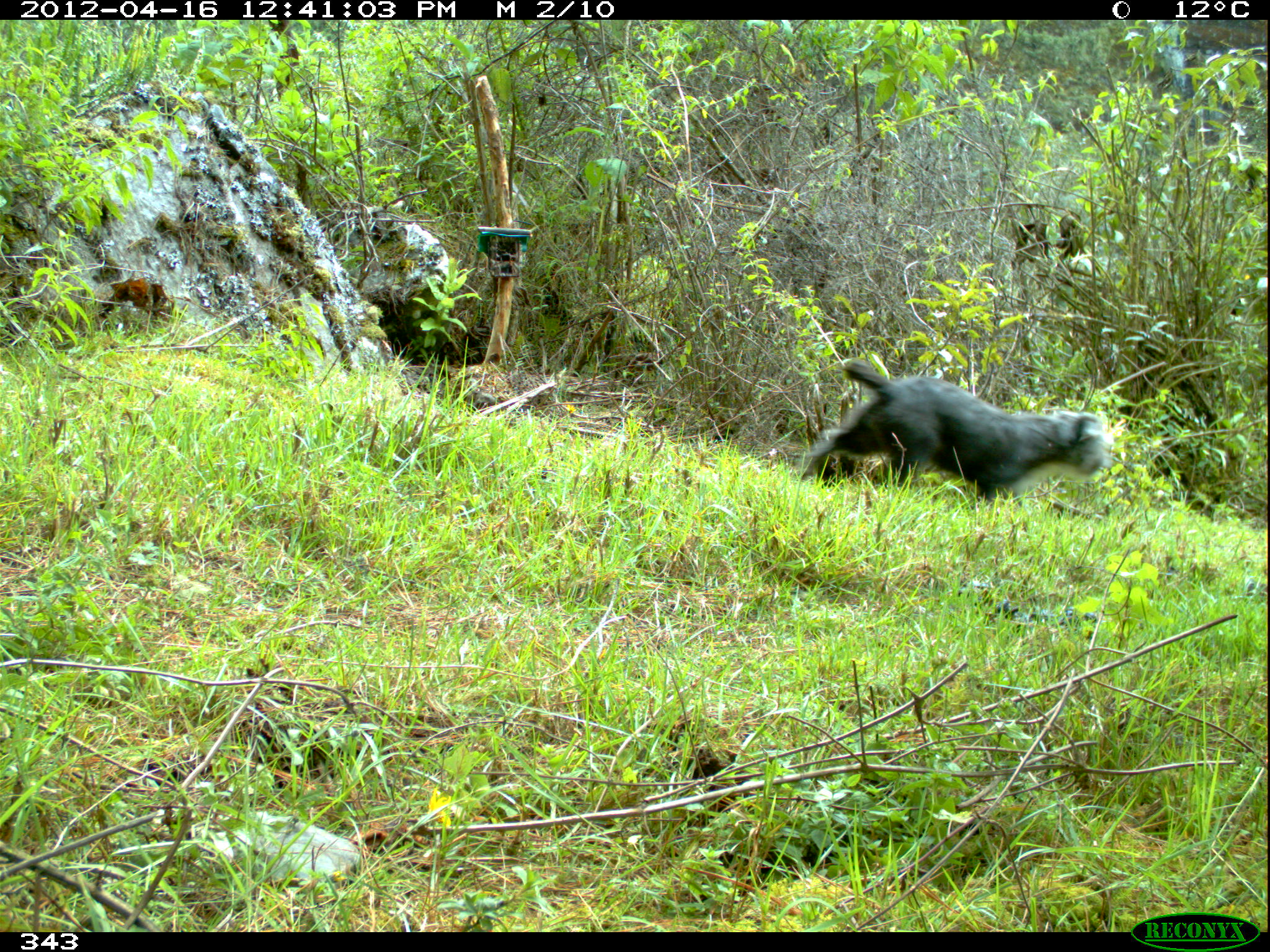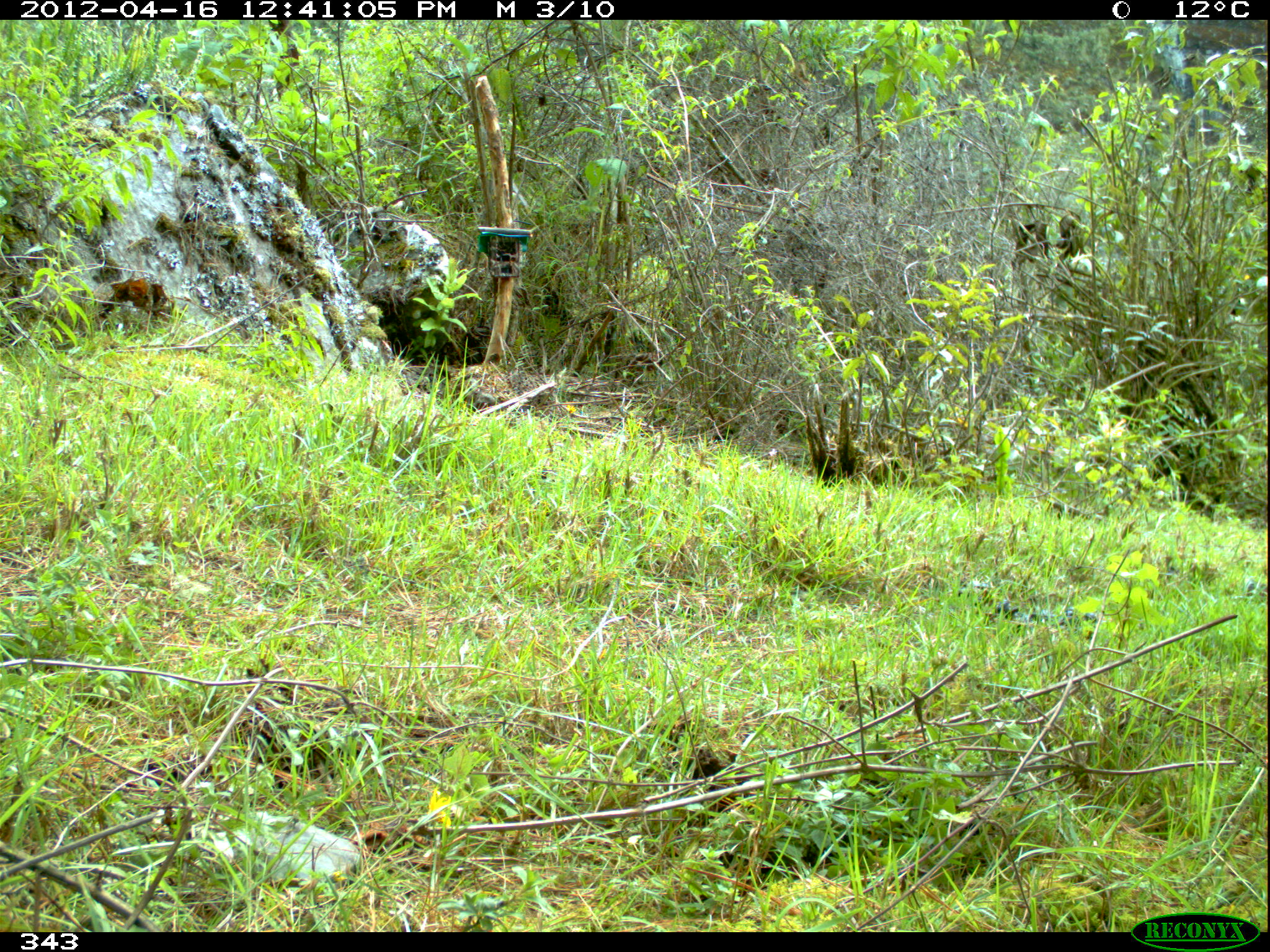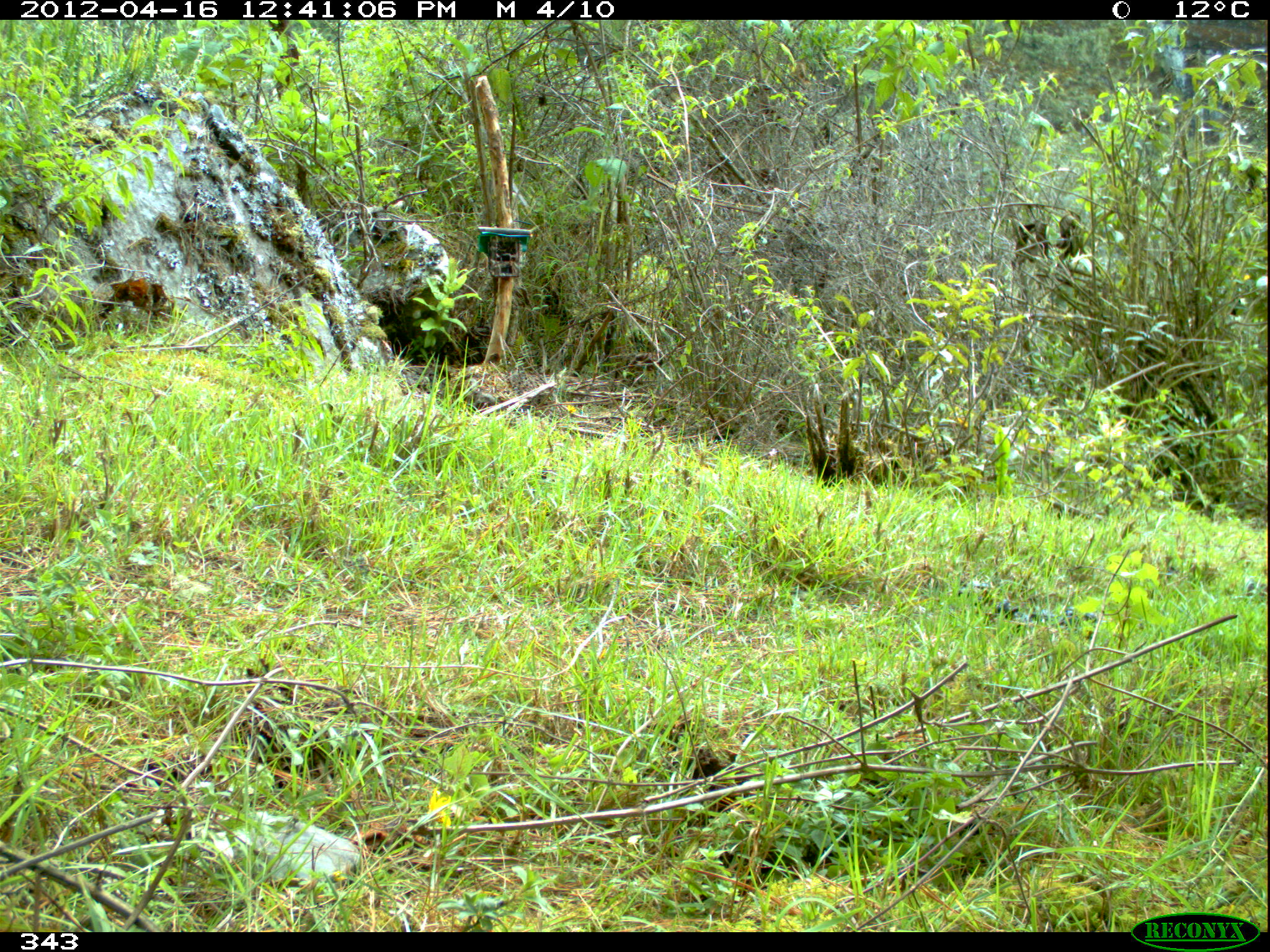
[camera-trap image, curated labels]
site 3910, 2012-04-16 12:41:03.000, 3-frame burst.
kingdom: Animalia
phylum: Chordata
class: Mammalia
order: Carnivora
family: Canidae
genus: Canis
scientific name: Canis familiaris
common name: domestic dog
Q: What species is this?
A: Canis familiaris (domestic dog).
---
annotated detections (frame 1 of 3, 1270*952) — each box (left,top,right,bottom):
canis familiaris: (798,357,1113,506)